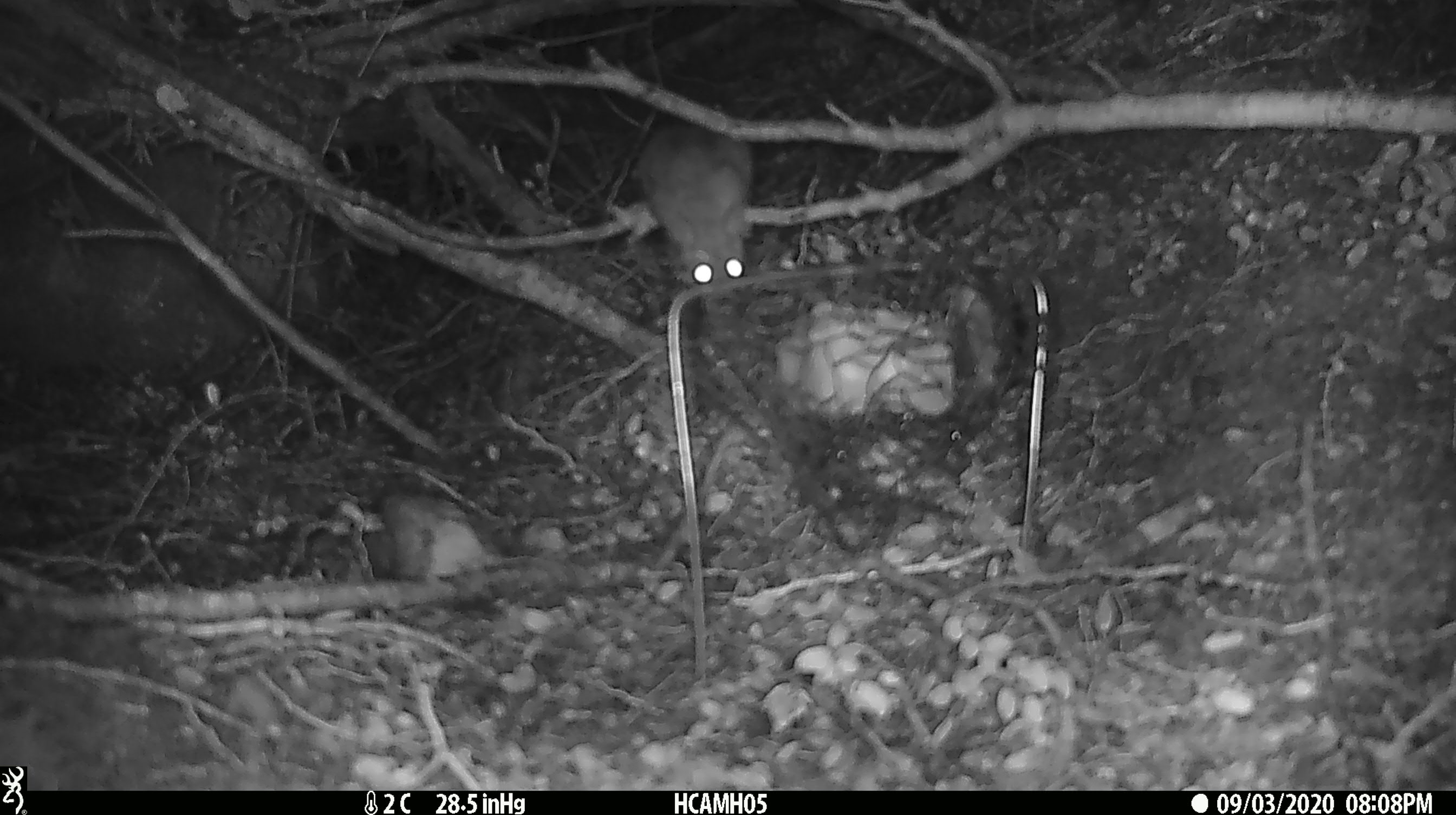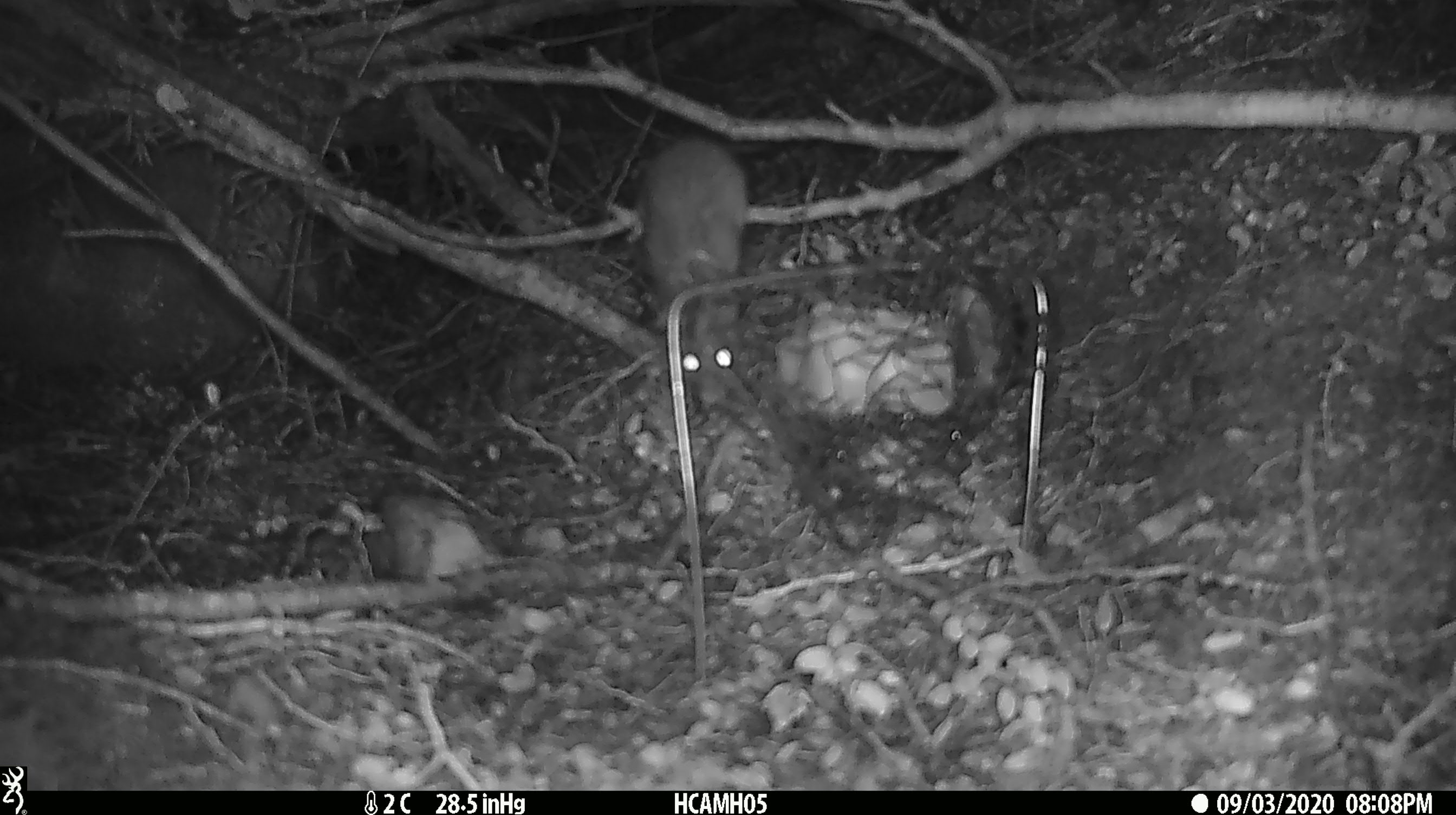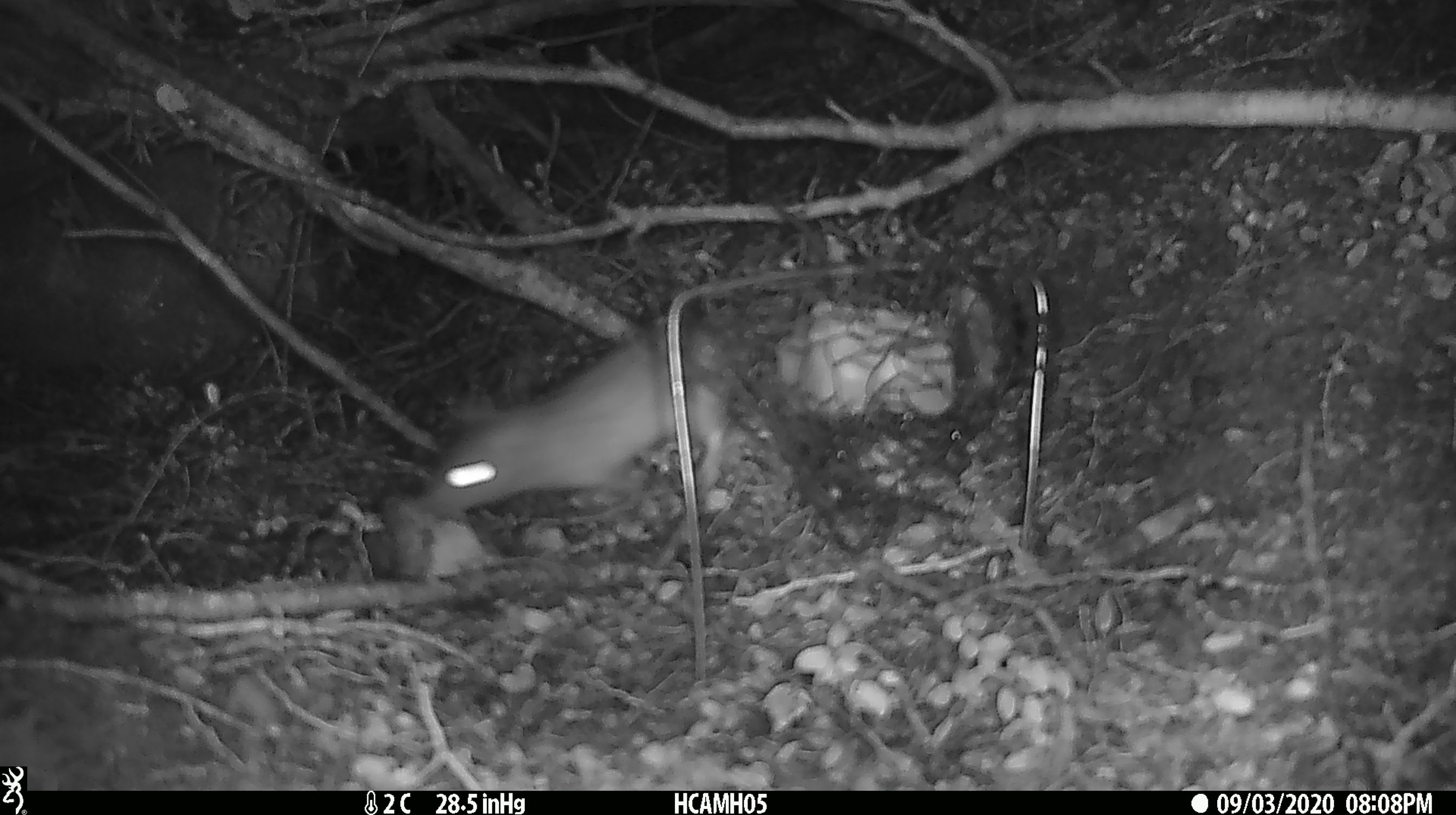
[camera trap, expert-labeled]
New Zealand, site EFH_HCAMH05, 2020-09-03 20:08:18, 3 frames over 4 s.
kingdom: Animalia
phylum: Chordata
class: Mammalia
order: Rodentia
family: Muridae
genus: Rattus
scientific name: Rattus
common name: rat